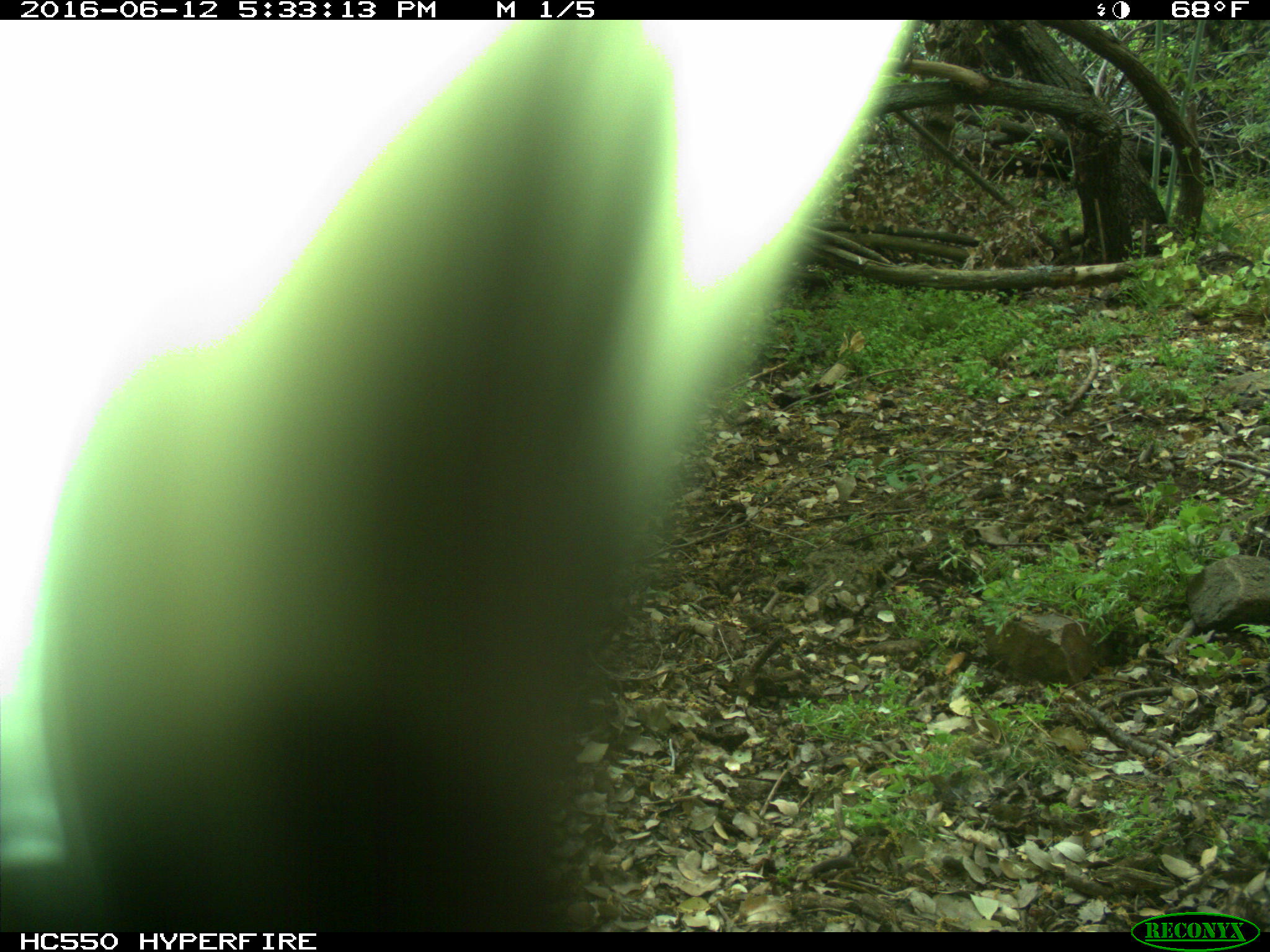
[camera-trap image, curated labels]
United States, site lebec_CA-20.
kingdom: Animalia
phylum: Chordata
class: Mammalia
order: Artiodactyla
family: Bovidae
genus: Bos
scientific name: Bos taurus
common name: domestic cow